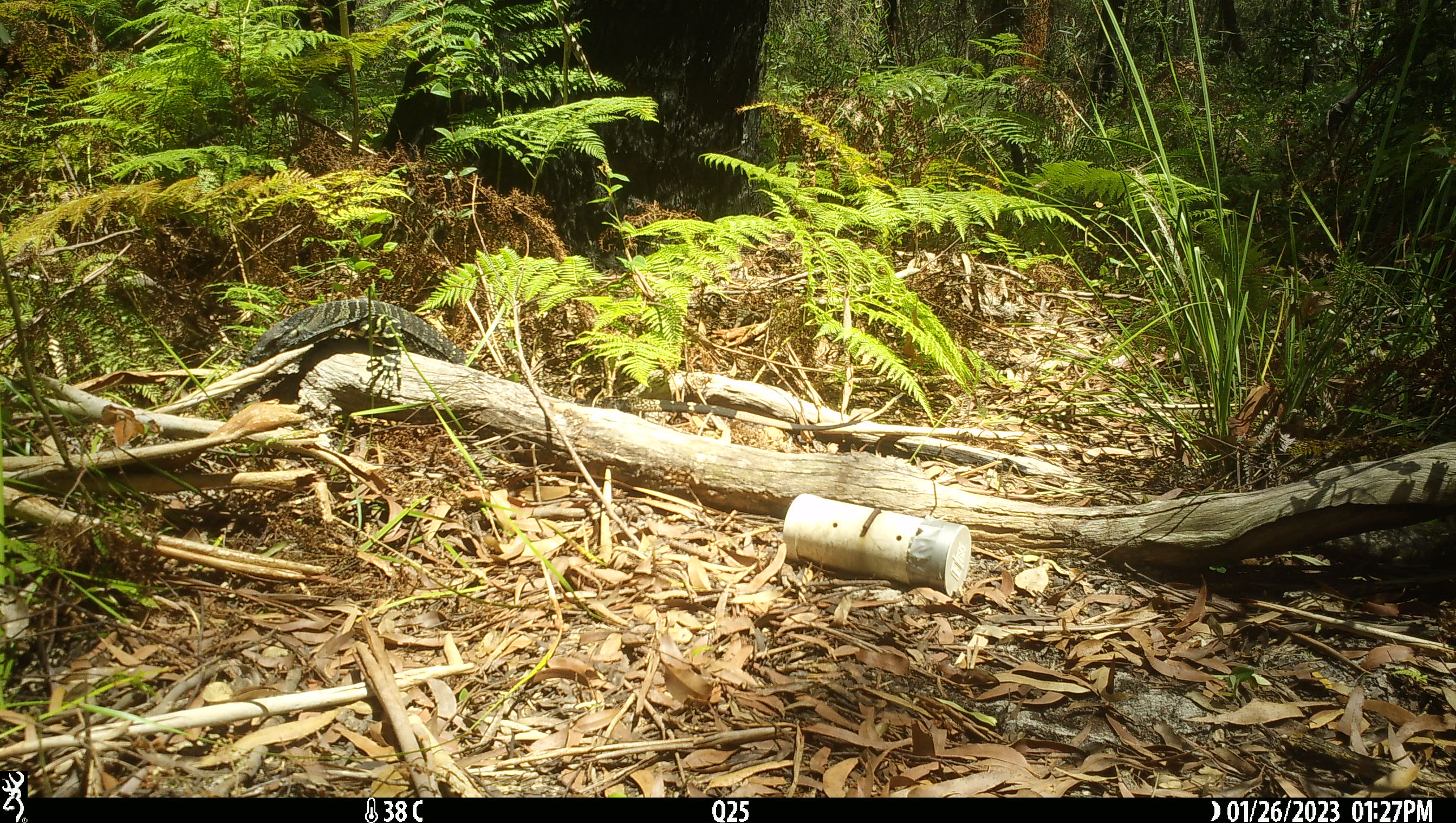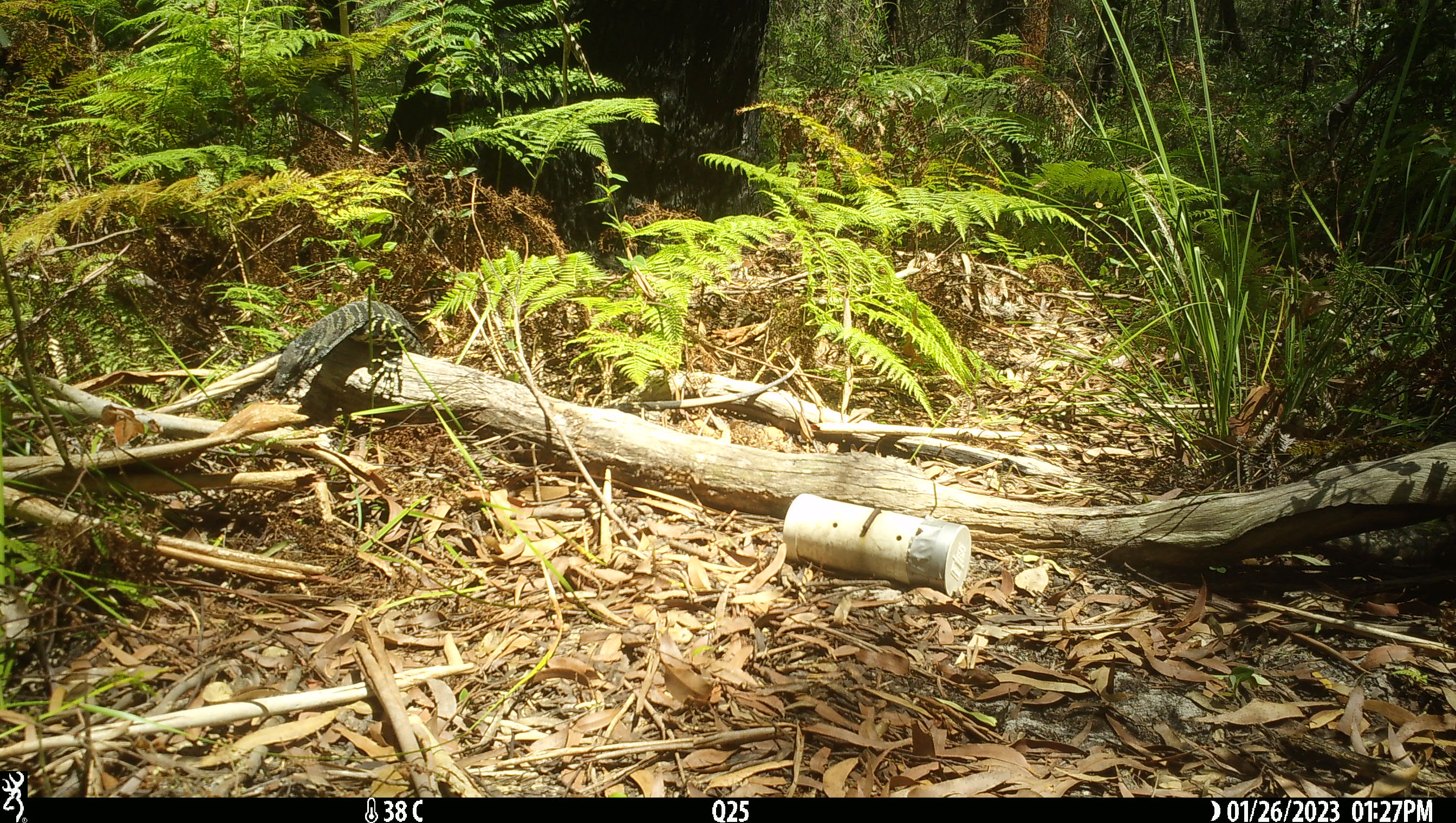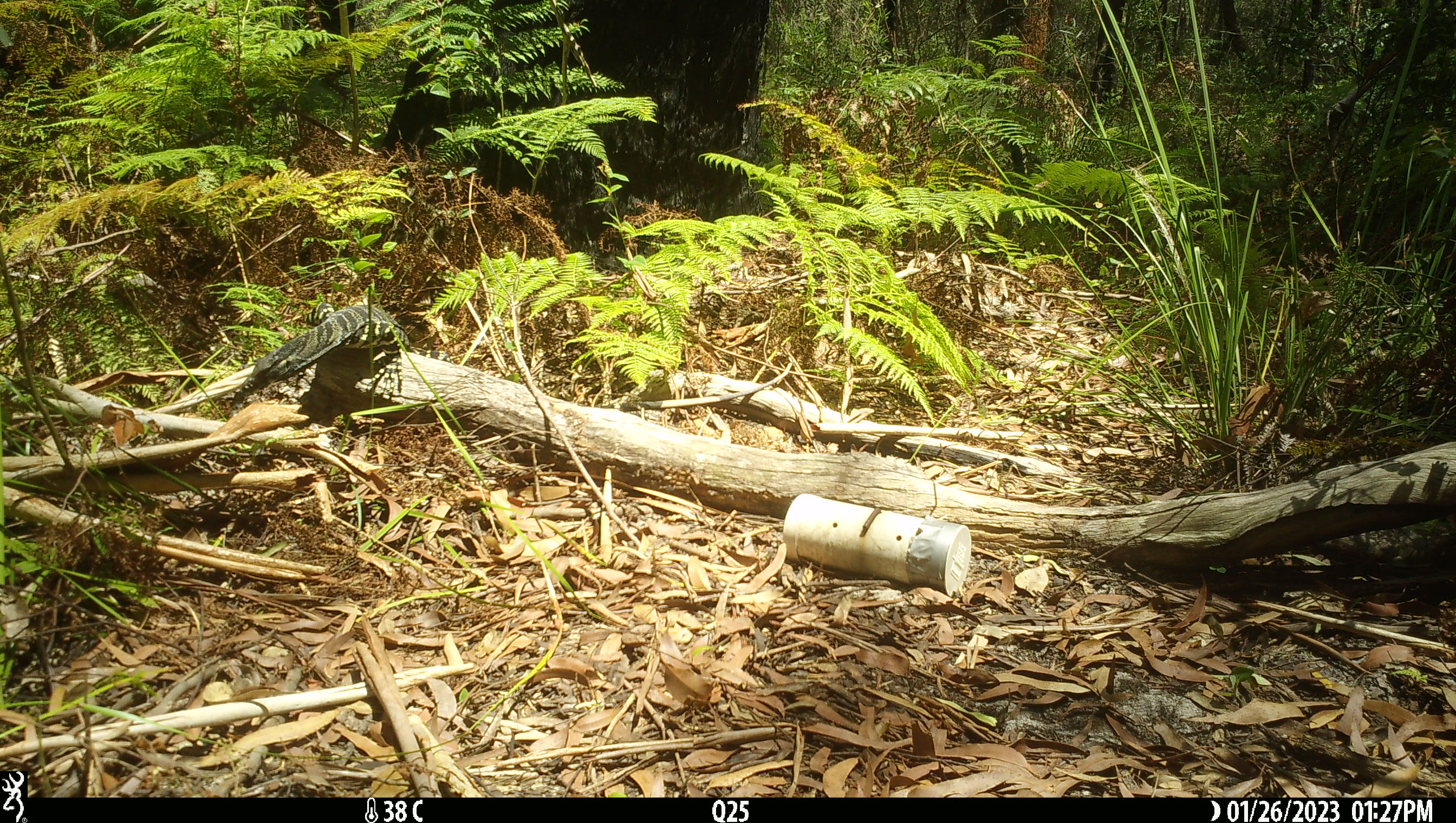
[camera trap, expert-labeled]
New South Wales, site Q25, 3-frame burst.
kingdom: Animalia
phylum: Chordata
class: Reptilia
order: Squamata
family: Varanidae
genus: Varanus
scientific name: Varanus varius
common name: lace monitor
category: goanna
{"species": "goanna (lace monitor) (Varanus varius)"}